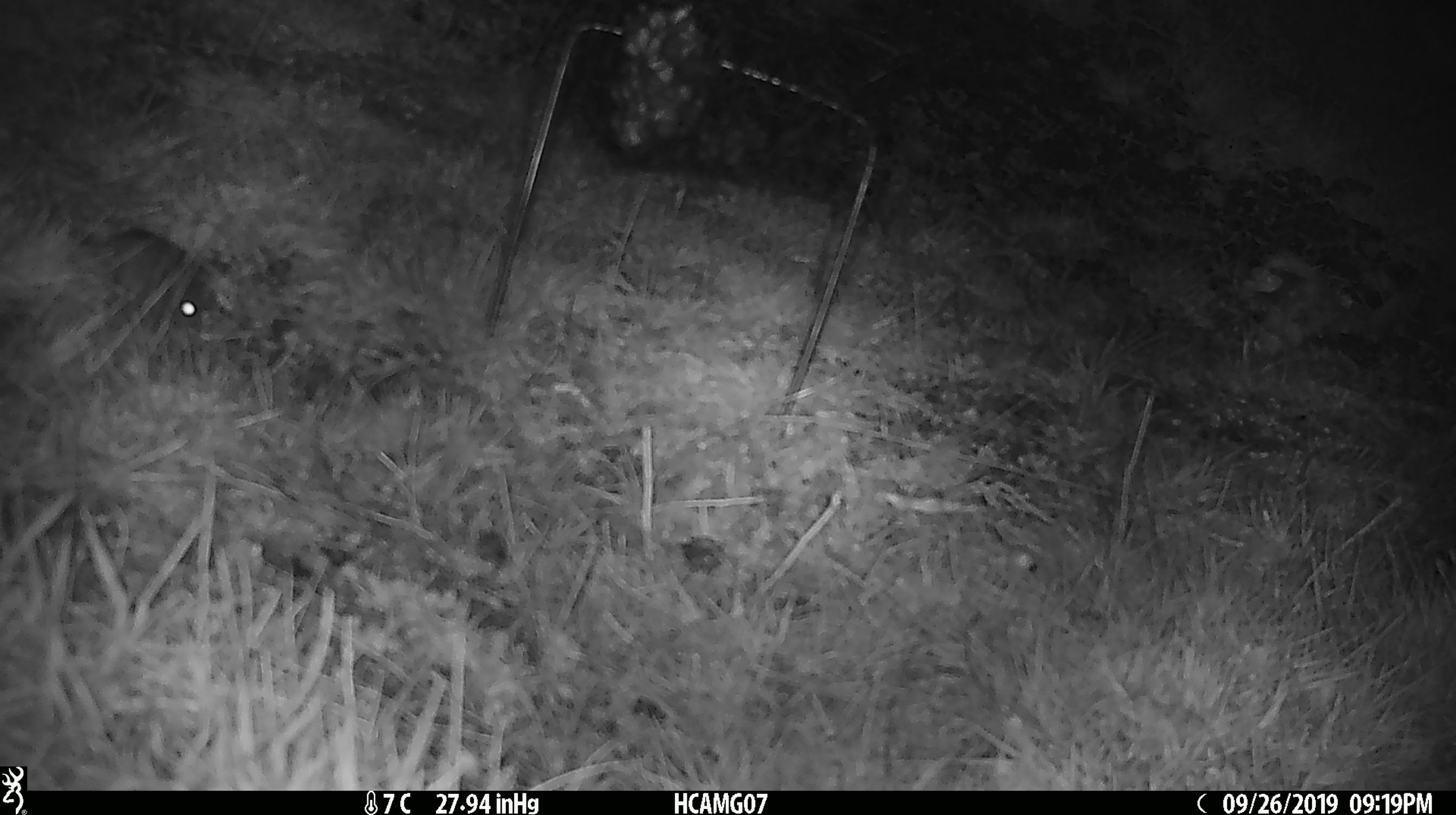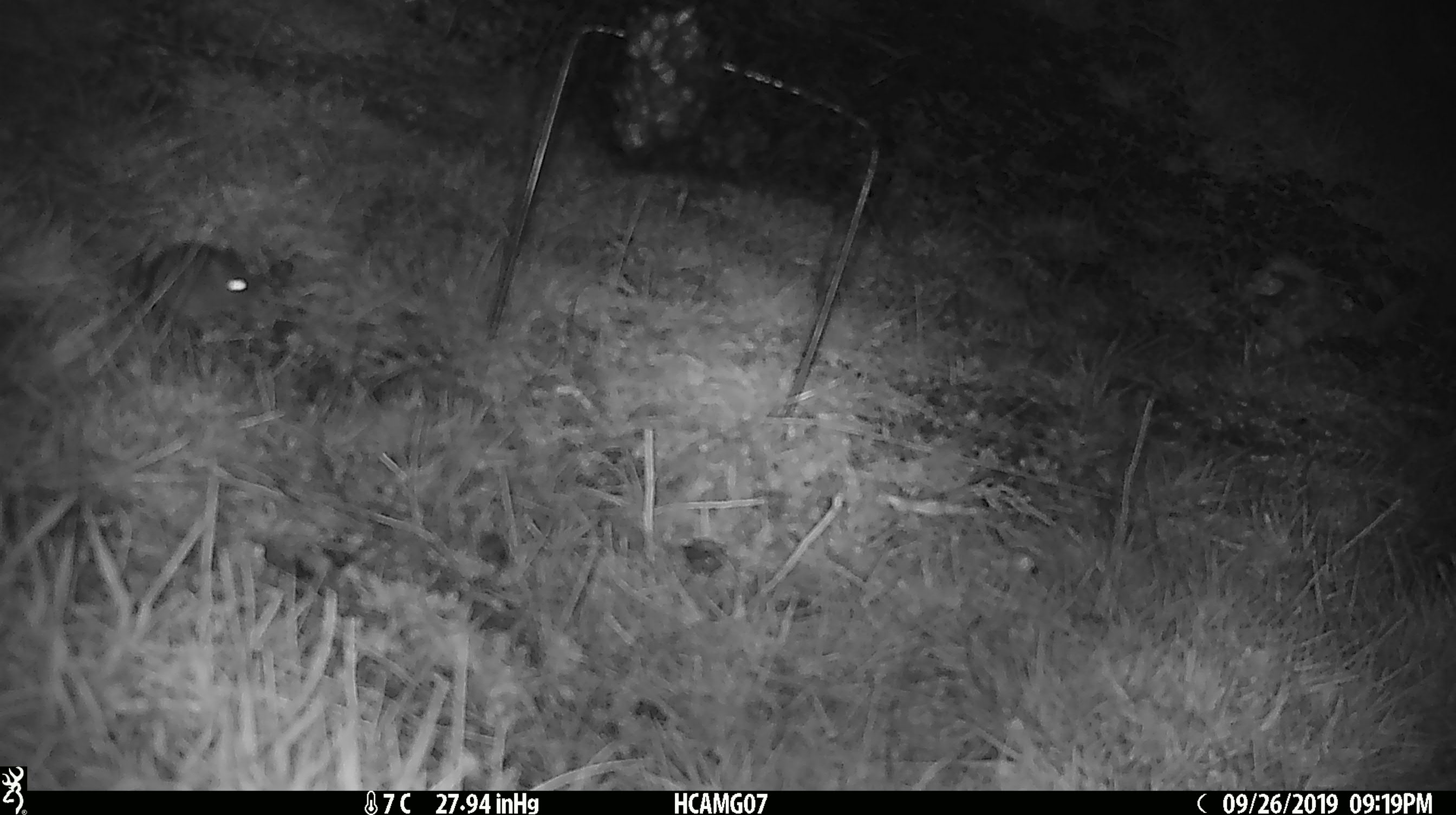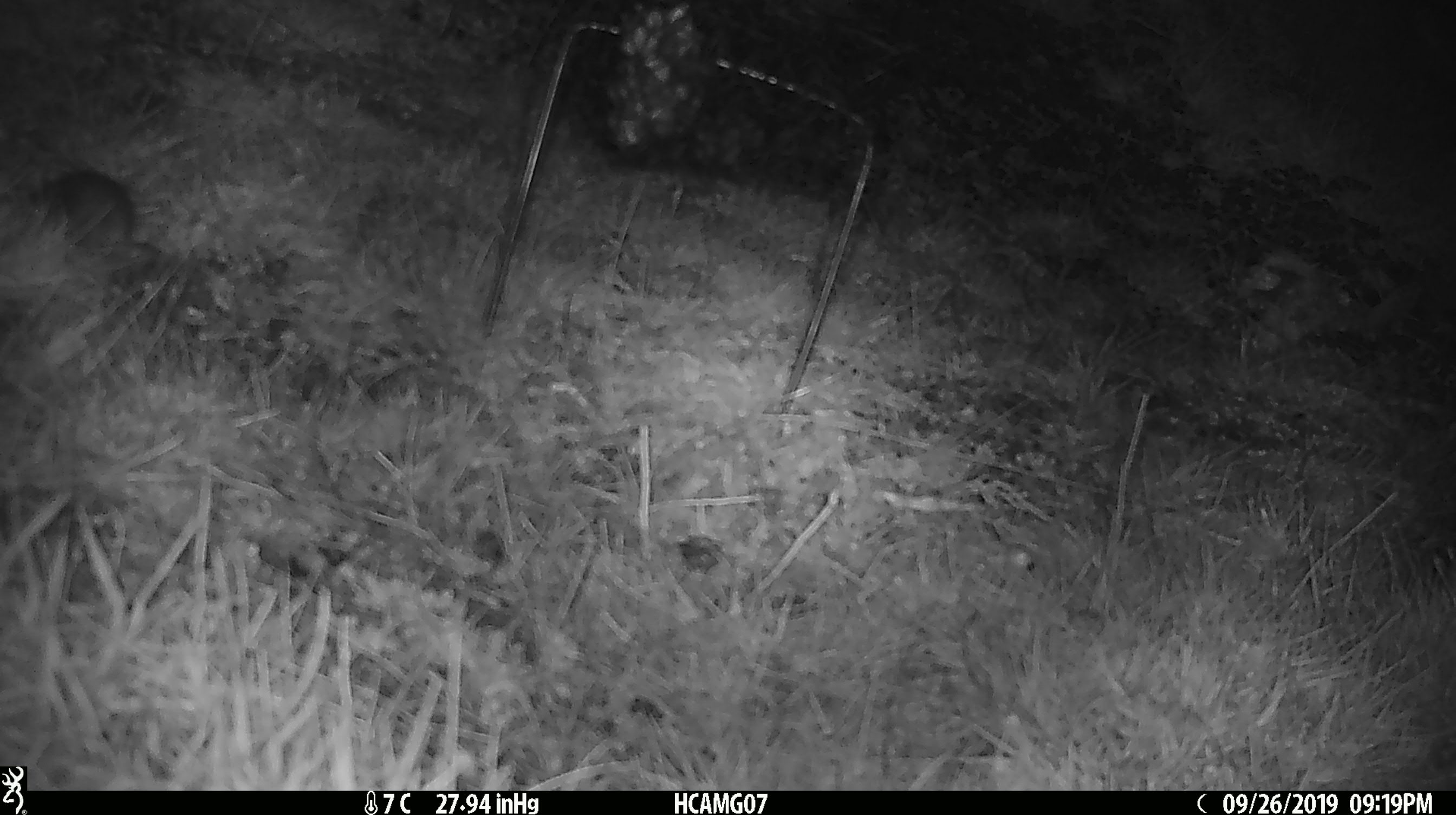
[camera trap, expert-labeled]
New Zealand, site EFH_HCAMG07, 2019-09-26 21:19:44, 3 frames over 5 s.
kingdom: Animalia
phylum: Chordata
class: Mammalia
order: Rodentia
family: Muridae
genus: Mus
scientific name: Mus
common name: mouse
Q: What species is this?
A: Mouse (Mus).